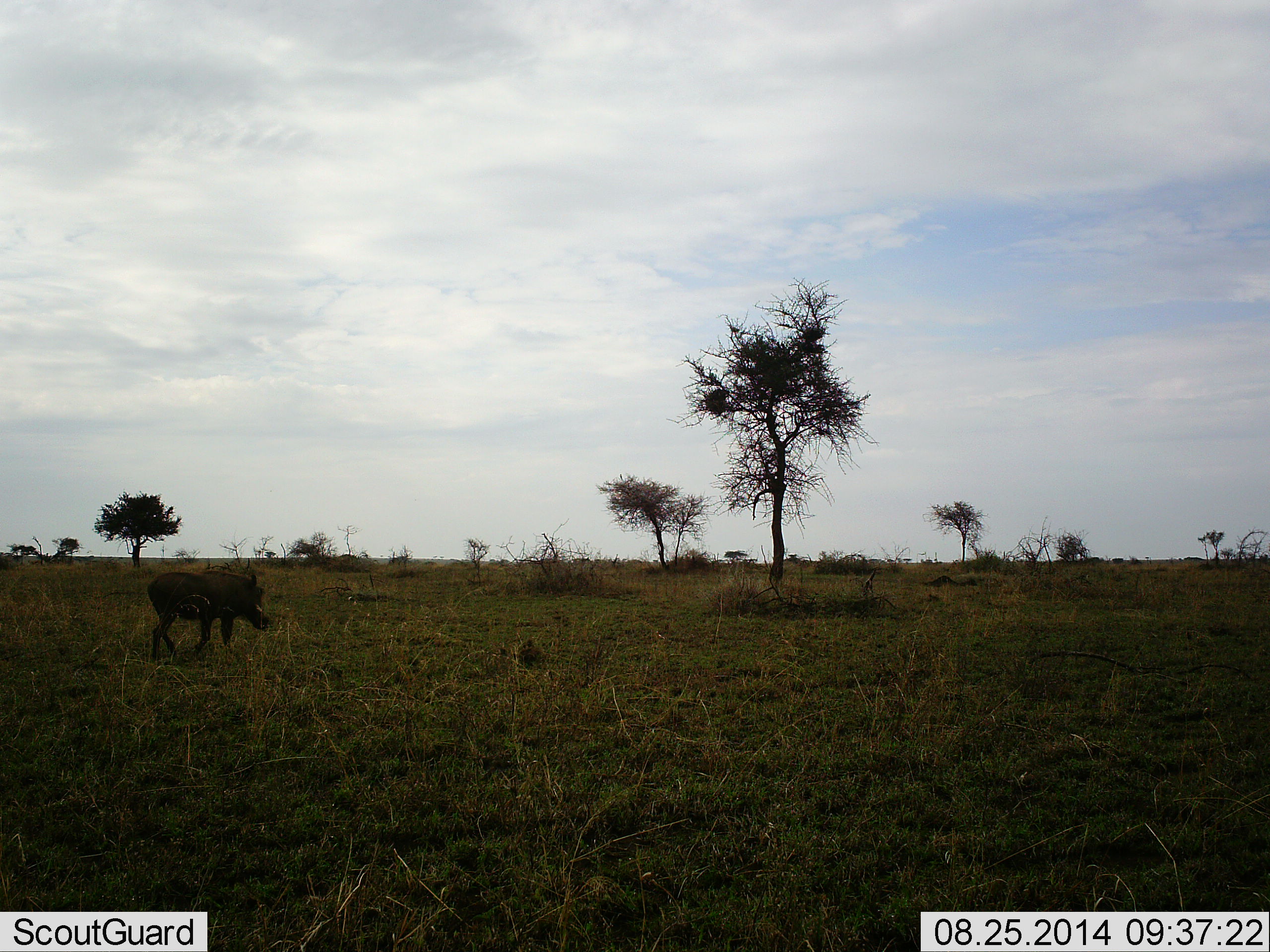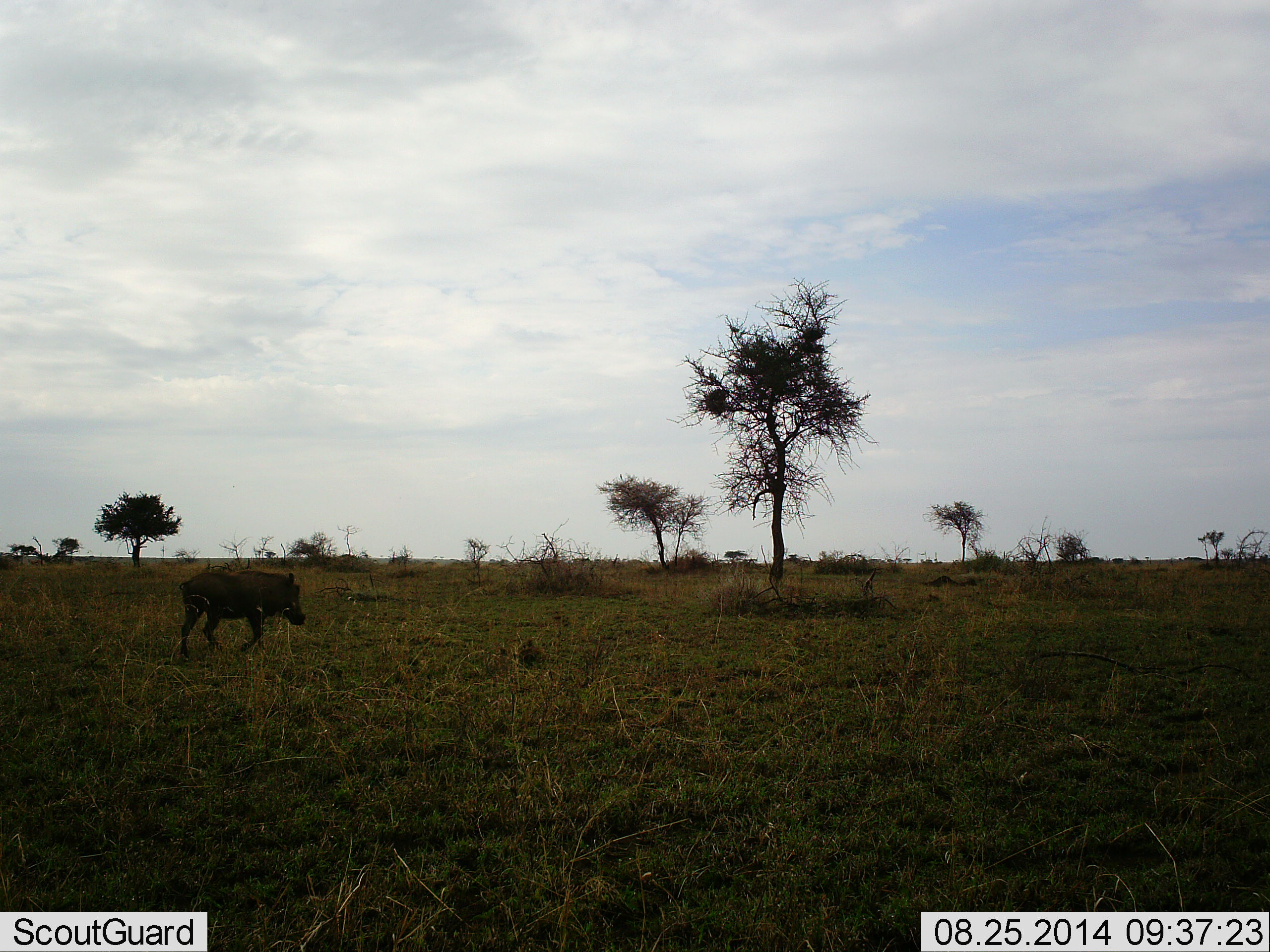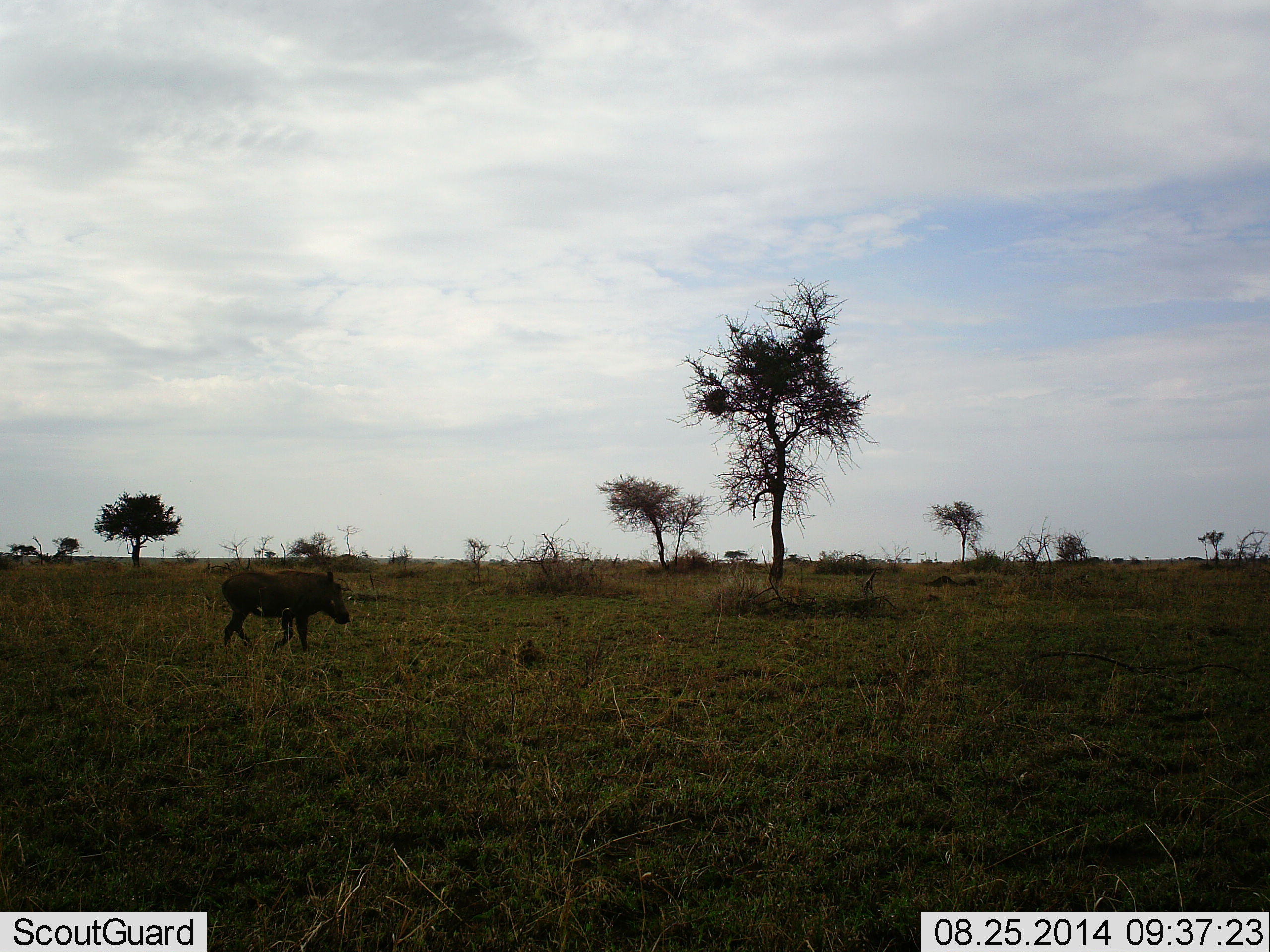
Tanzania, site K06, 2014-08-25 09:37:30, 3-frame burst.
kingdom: Animalia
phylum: Chordata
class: Mammalia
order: Artiodactyla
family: Suidae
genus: Phacochoerus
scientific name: Phacochoerus africanus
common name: warthog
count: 1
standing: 0%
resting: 0%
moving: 100%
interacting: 0%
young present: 0%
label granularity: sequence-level